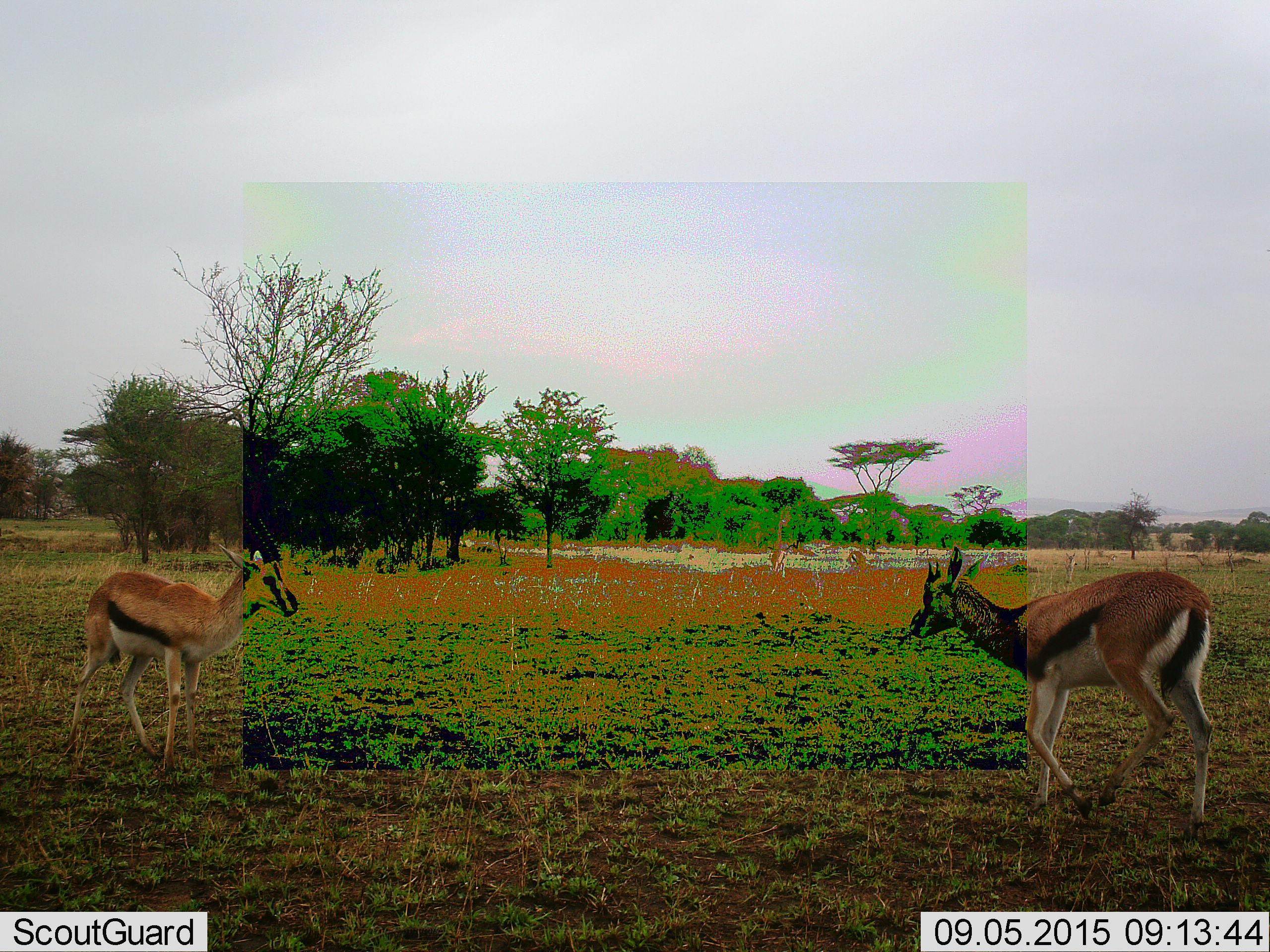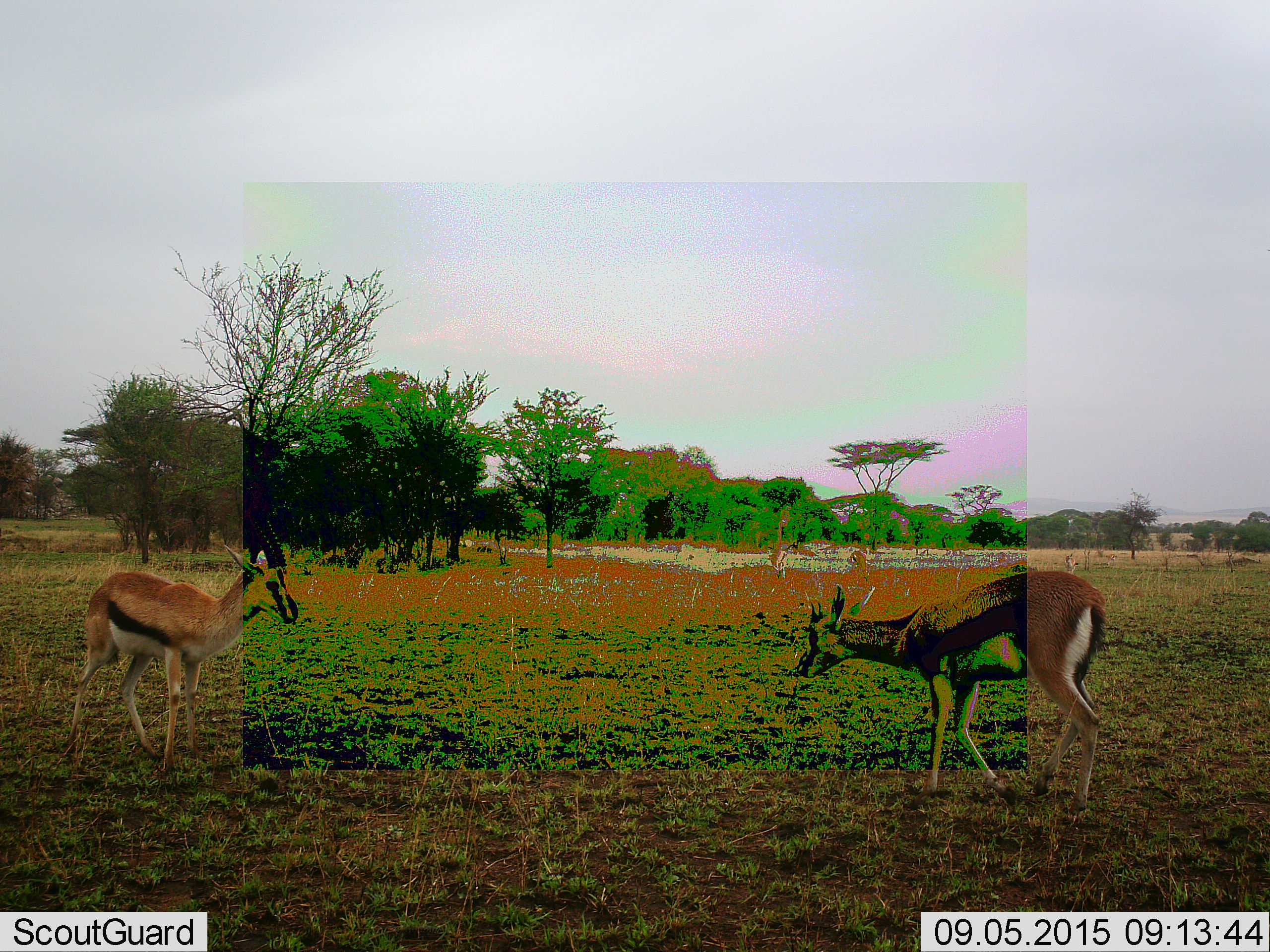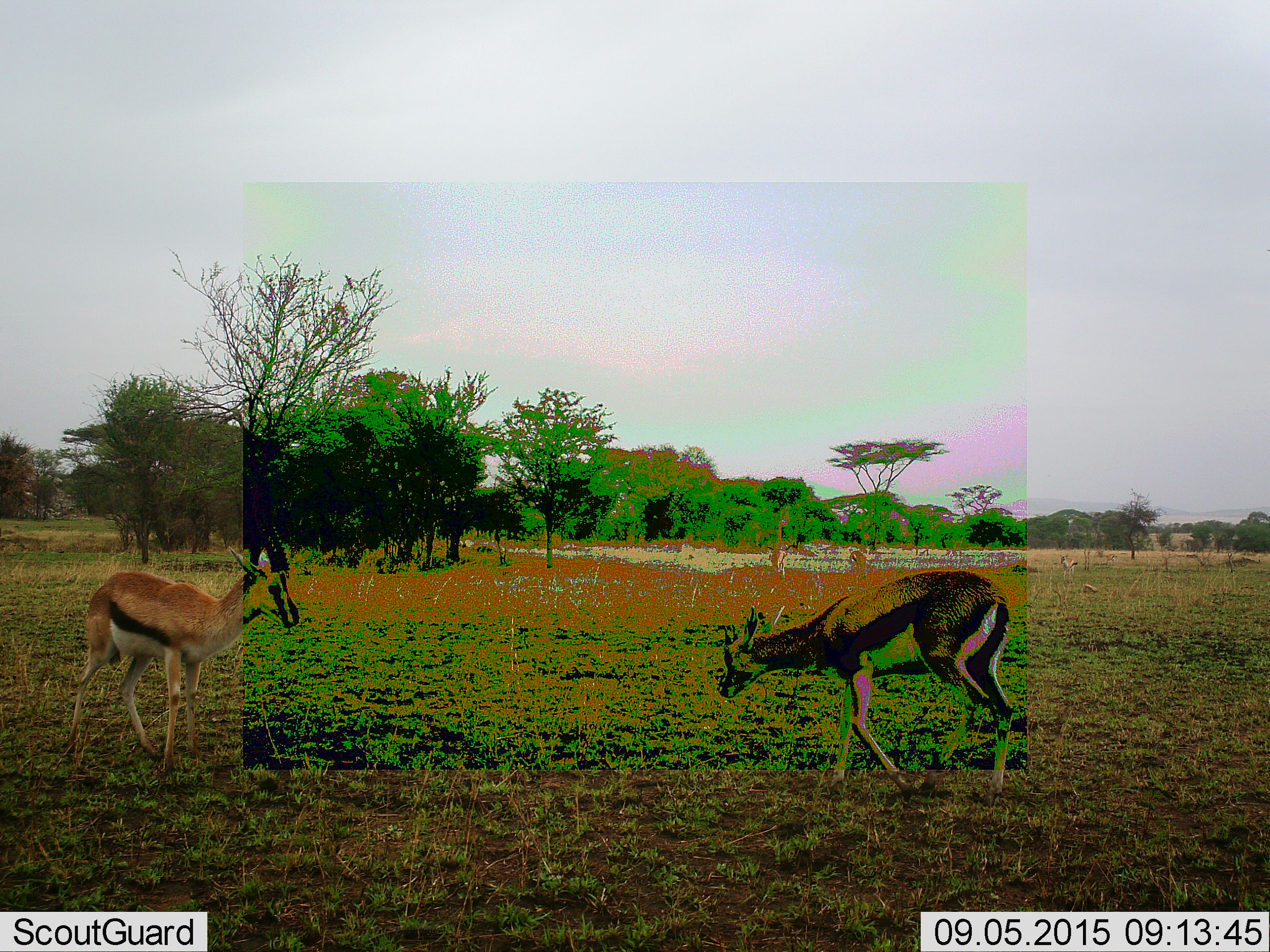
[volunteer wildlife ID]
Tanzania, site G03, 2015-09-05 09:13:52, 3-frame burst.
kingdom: Animalia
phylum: Chordata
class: Mammalia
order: Artiodactyla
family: Bovidae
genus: Eudorcas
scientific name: Eudorcas thomsonii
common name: thomson's gazelle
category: gazellethomsons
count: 2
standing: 62%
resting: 0%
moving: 75%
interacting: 12%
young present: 0%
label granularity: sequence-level